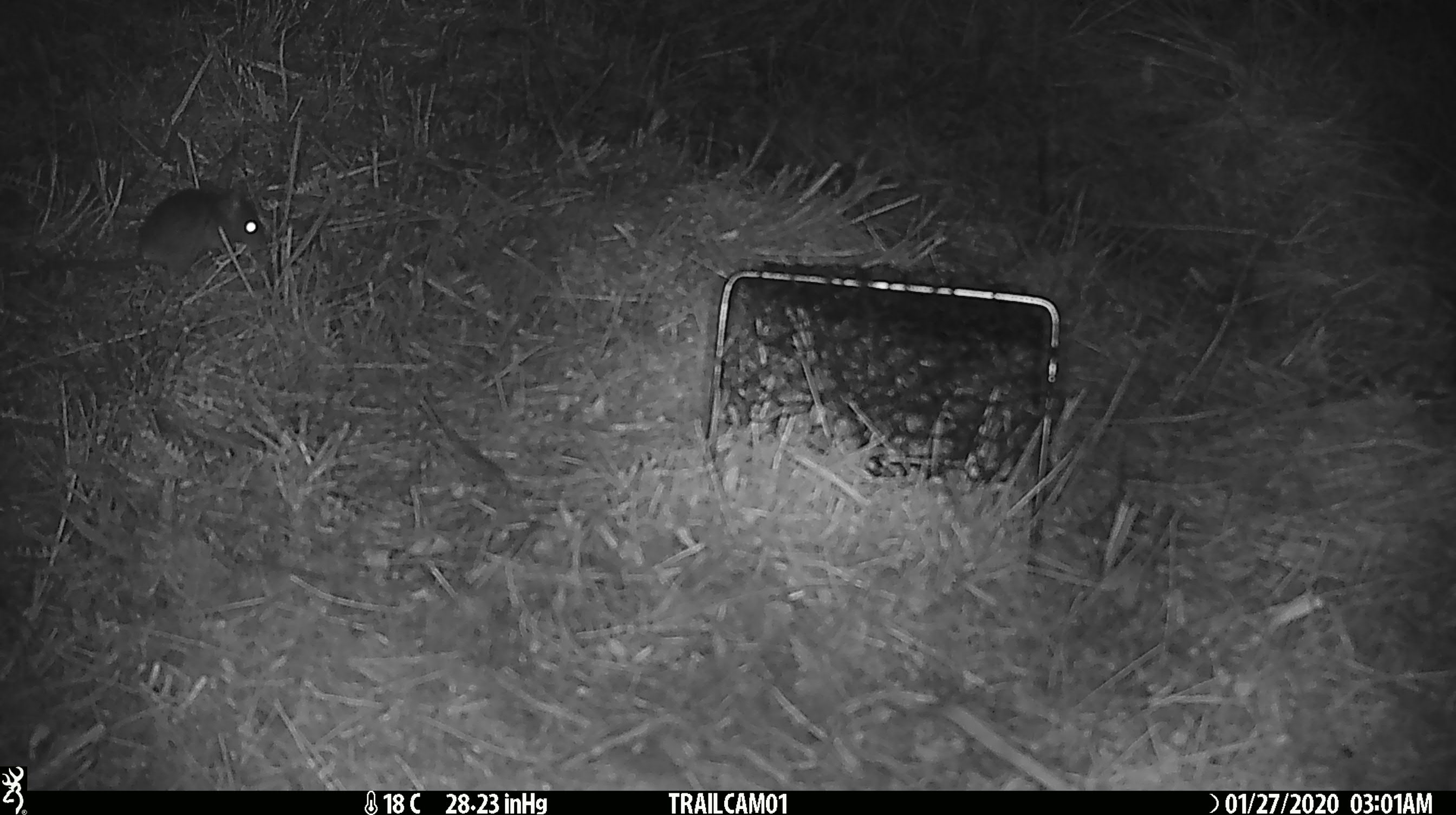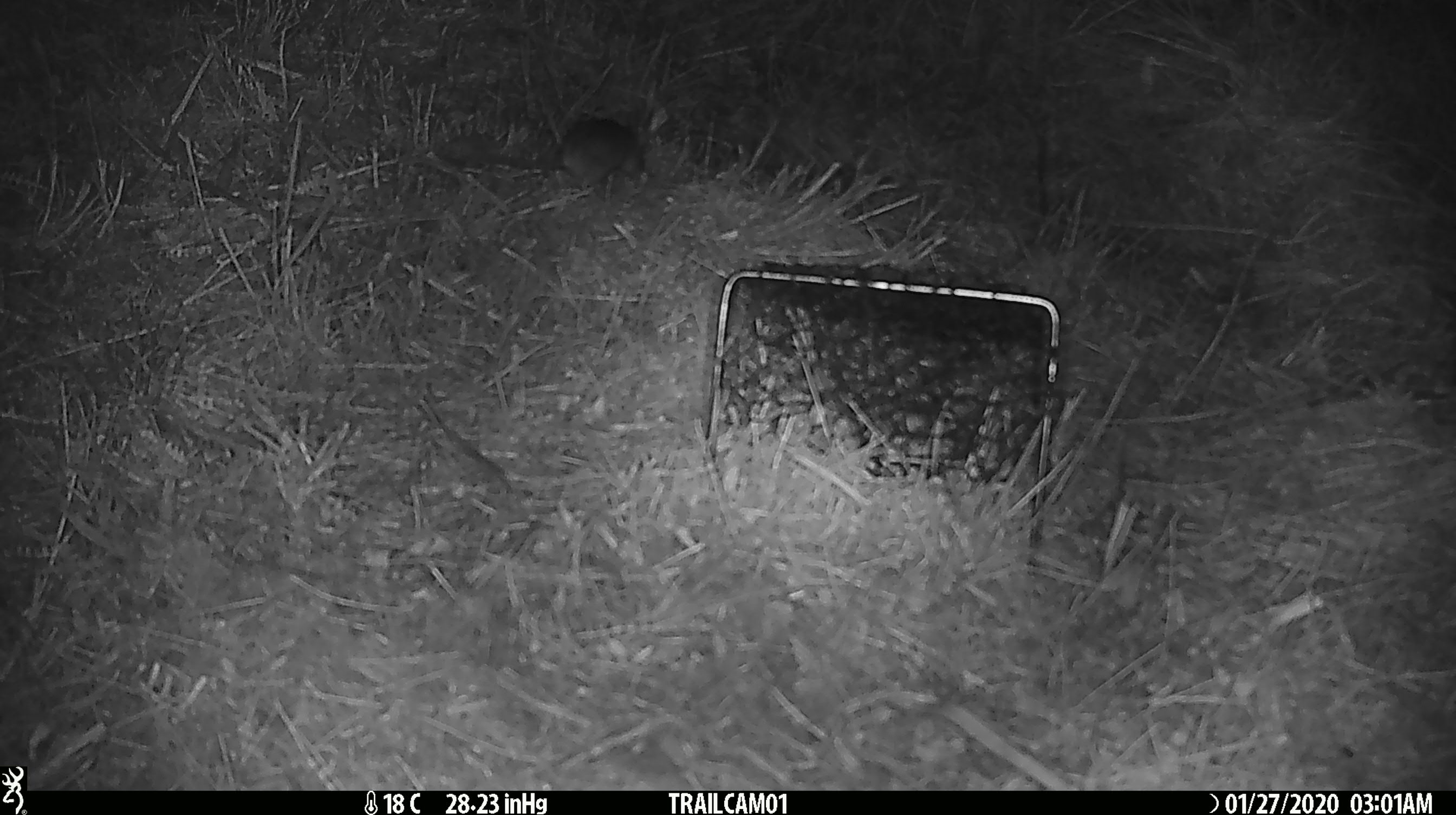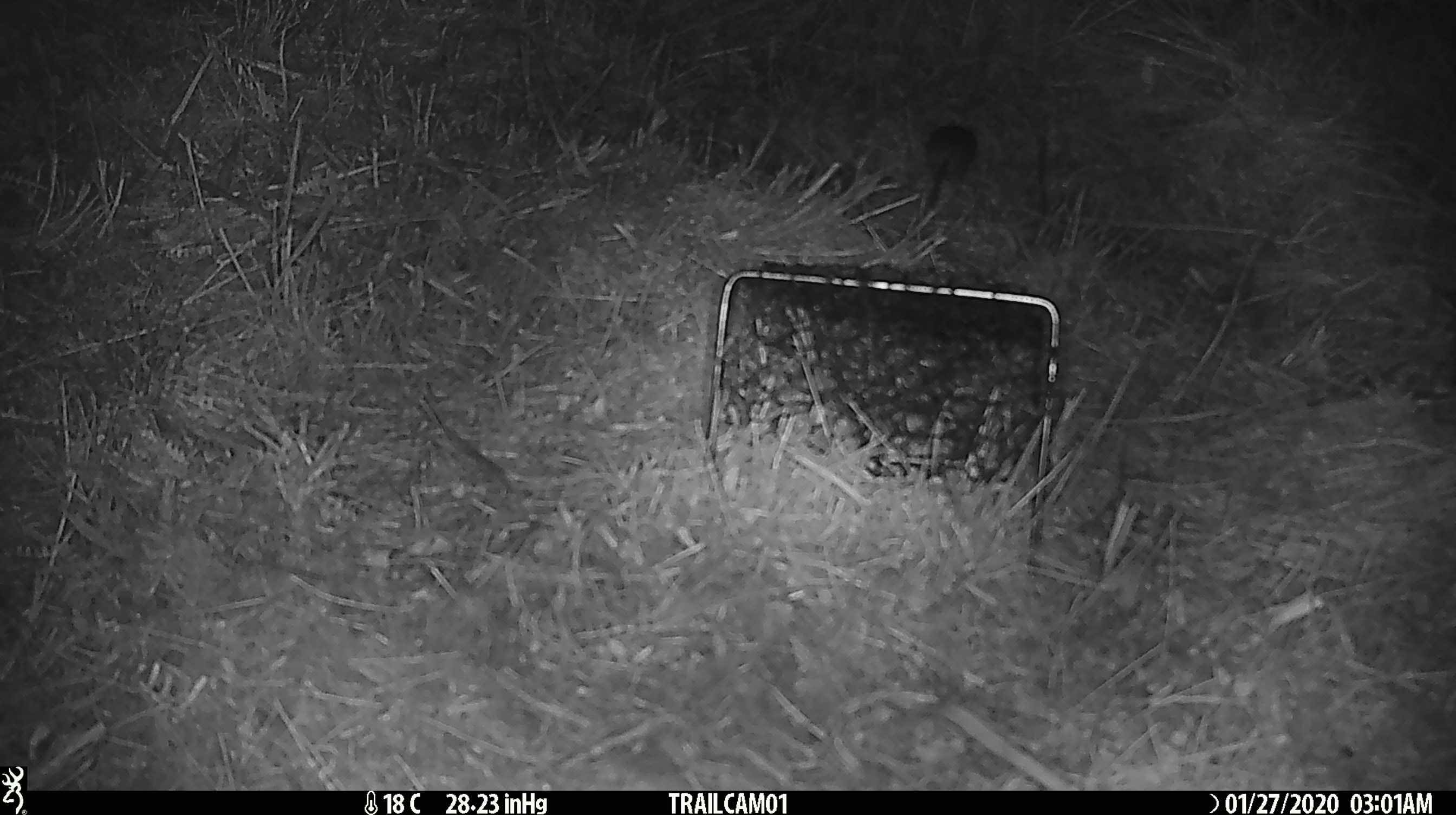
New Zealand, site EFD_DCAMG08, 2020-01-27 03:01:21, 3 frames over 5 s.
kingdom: Animalia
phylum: Chordata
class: Mammalia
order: Rodentia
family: Muridae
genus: Mus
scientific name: Mus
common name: mouse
Mouse (Mus).